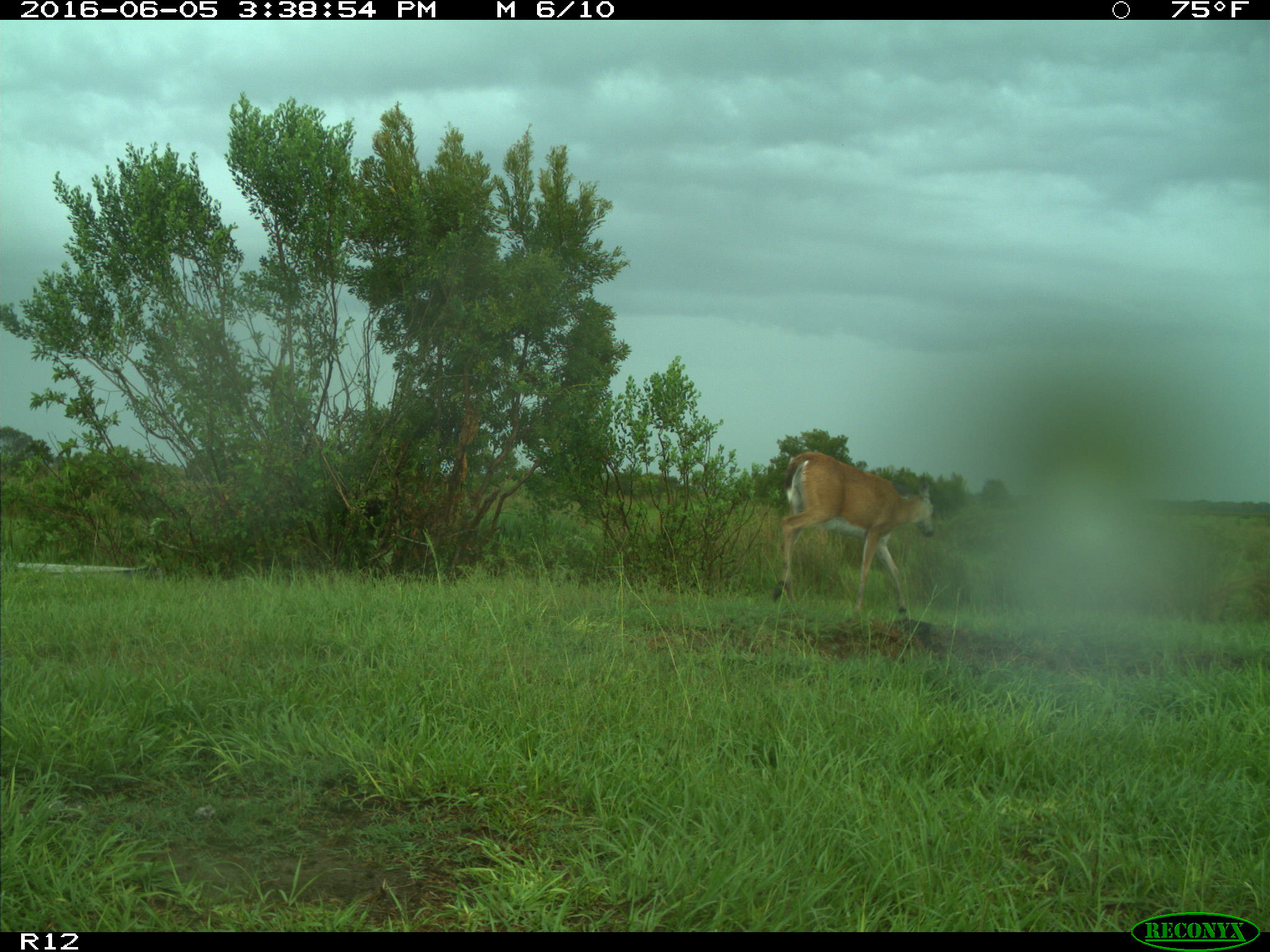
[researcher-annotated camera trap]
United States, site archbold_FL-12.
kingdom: Animalia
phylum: Chordata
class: Mammalia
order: Artiodactyla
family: Cervidae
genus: Odocoileus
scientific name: Odocoileus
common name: deer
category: unidentified deer